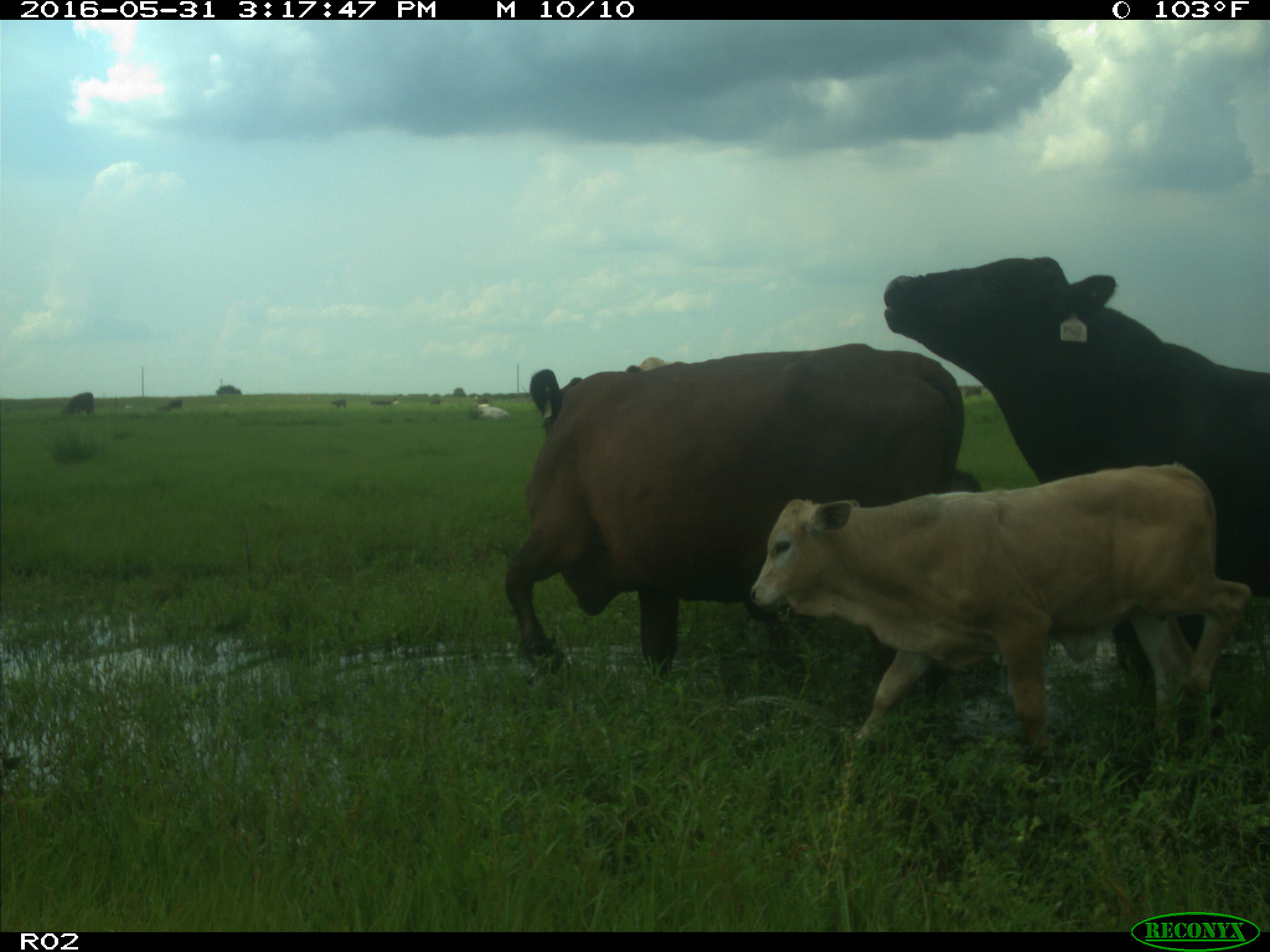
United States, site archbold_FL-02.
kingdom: Animalia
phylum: Chordata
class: Mammalia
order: Artiodactyla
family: Bovidae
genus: Bos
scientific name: Bos taurus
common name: domestic cow